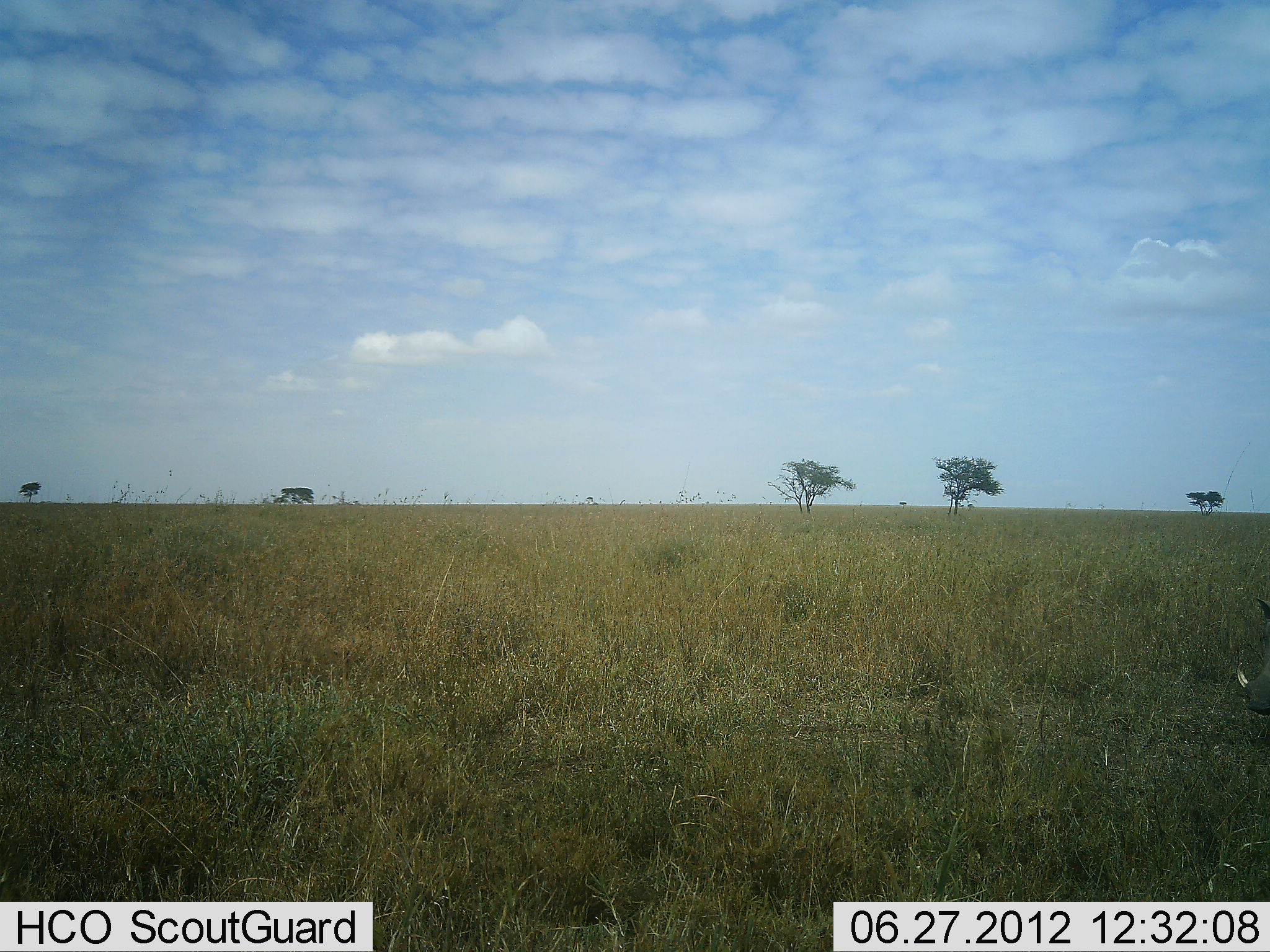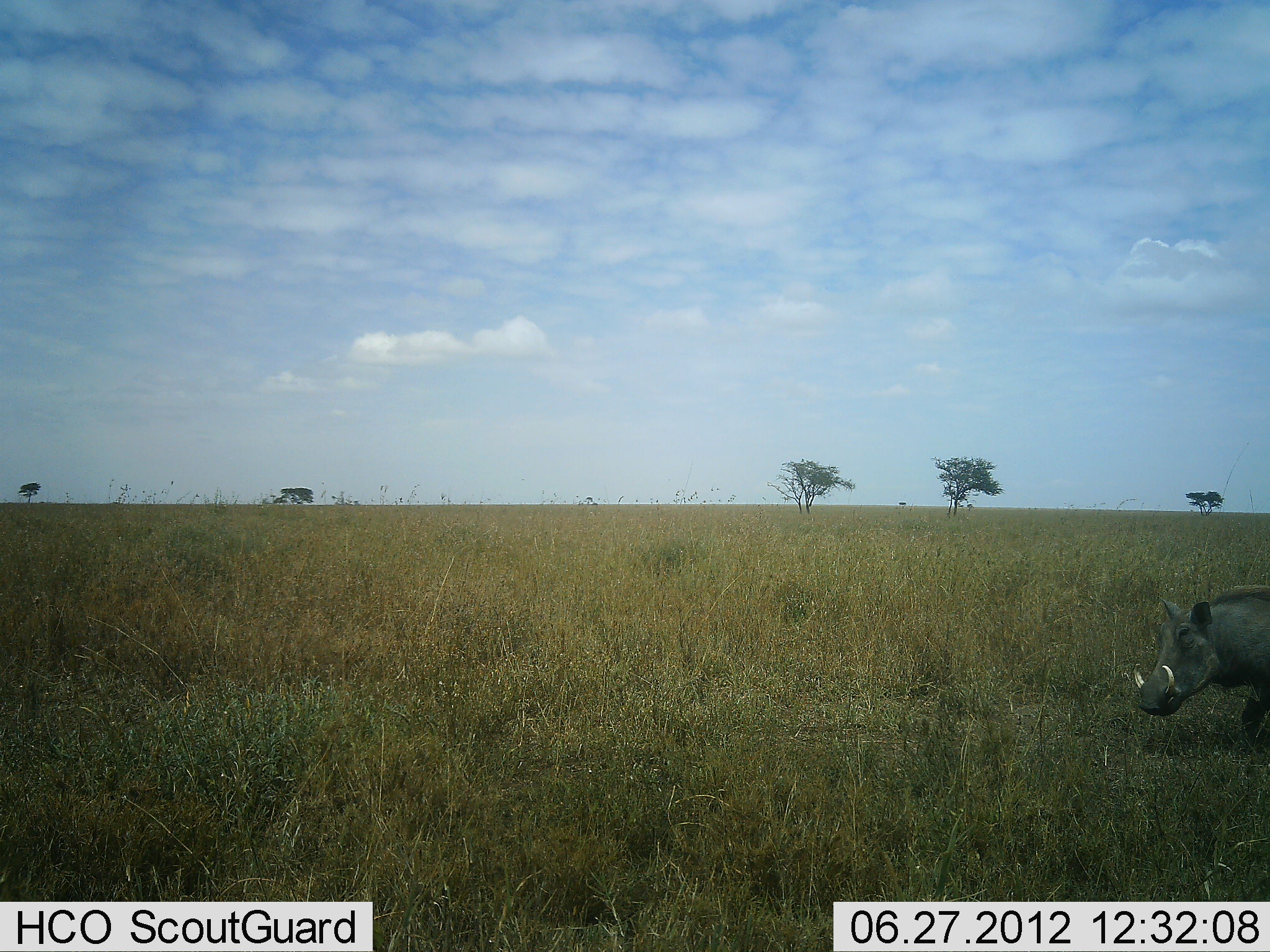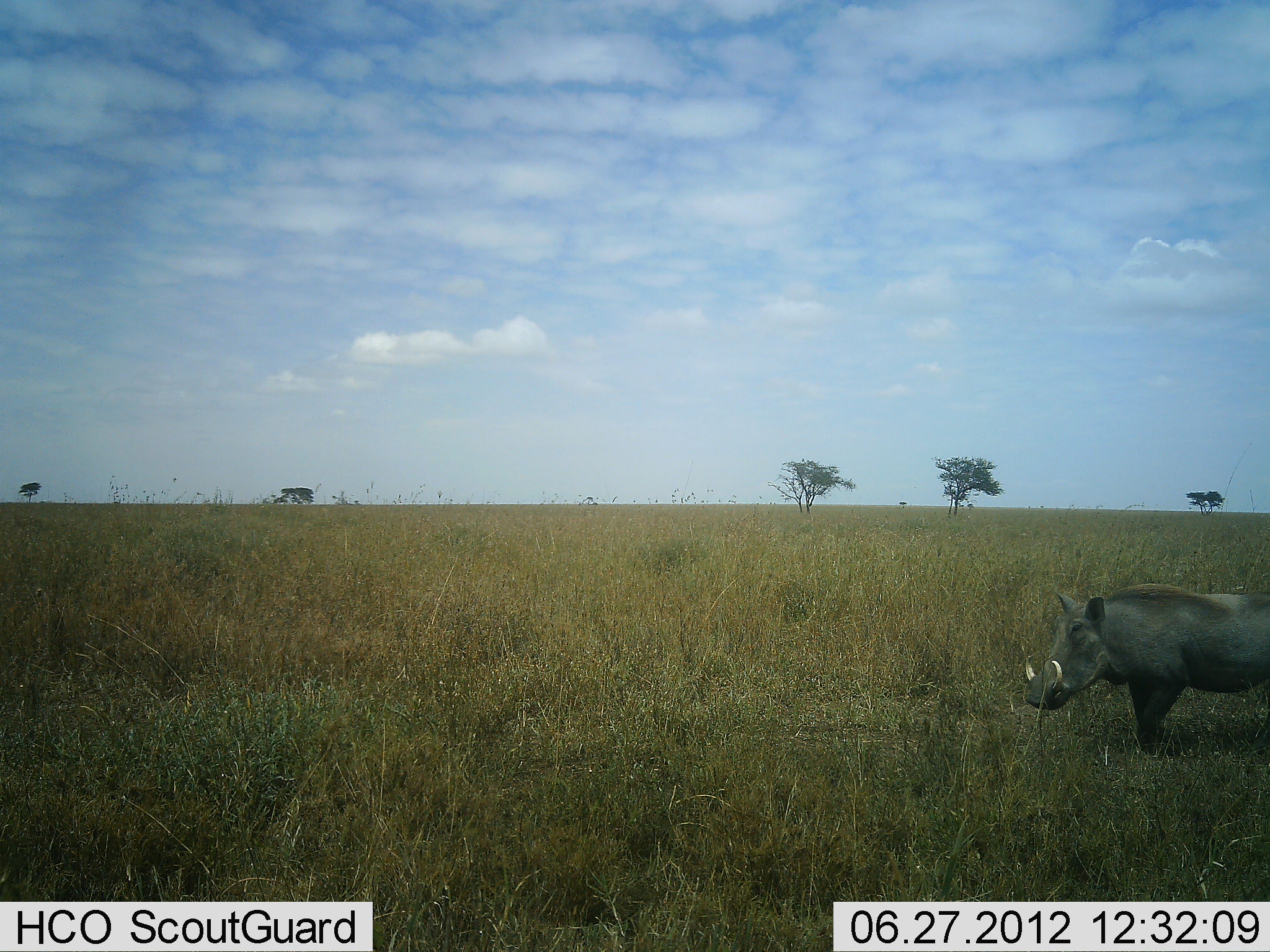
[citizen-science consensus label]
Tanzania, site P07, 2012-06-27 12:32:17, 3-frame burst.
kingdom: Animalia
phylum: Chordata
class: Mammalia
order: Artiodactyla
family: Suidae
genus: Phacochoerus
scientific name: Phacochoerus africanus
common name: warthog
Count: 1.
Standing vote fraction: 10%.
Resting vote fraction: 0%.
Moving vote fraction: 90%.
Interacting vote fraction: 0%.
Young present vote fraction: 0%.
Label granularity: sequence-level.